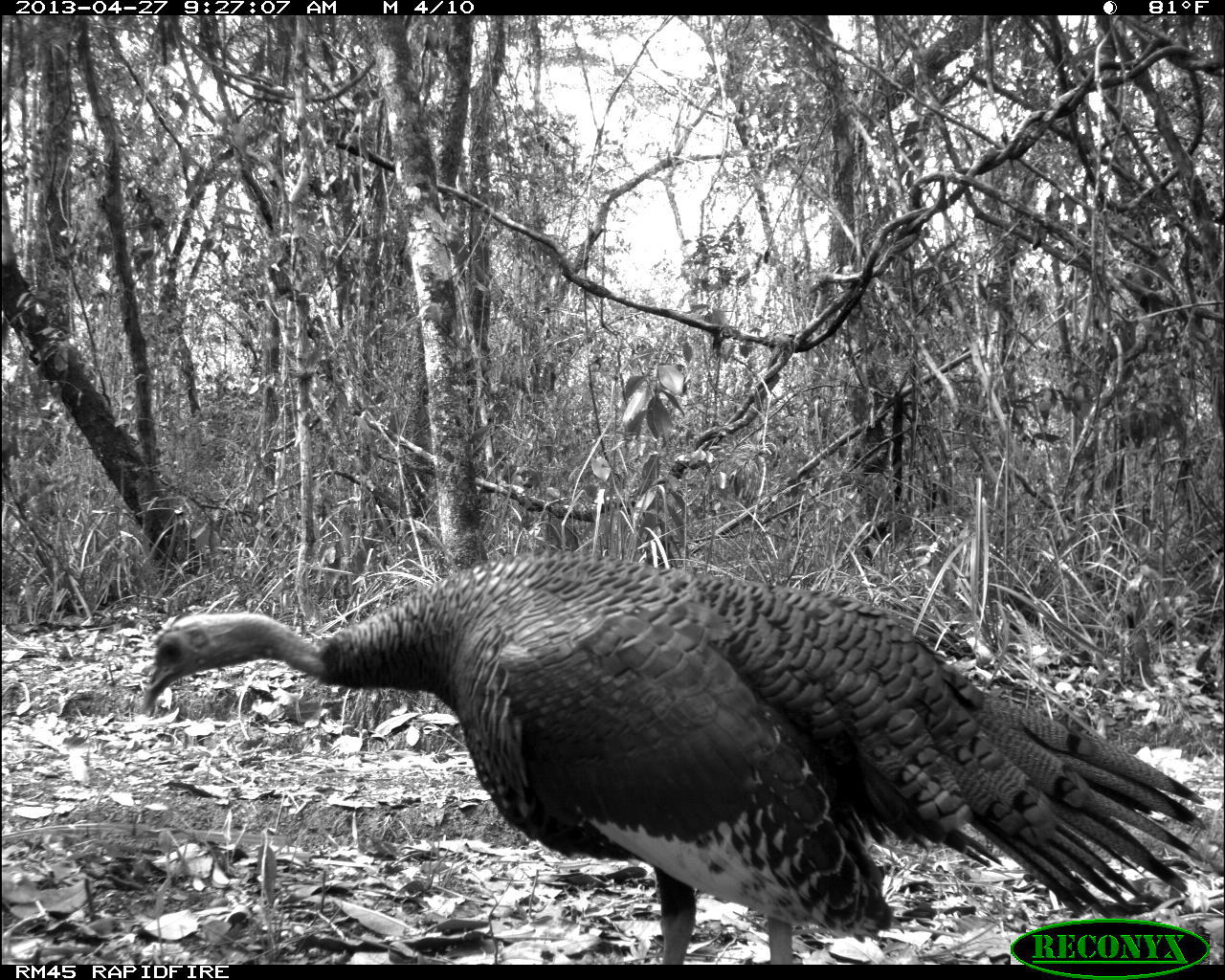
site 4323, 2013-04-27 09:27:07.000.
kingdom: Animalia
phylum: Chordata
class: Aves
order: Galliformes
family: Phasianidae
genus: Meleagris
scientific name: Meleagris ocellata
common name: ocellated turkey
Meleagris ocellata (ocellated turkey), count 1, sex female.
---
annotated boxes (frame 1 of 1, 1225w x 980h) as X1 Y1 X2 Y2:
meleagris ocellata: 141 553 1206 964